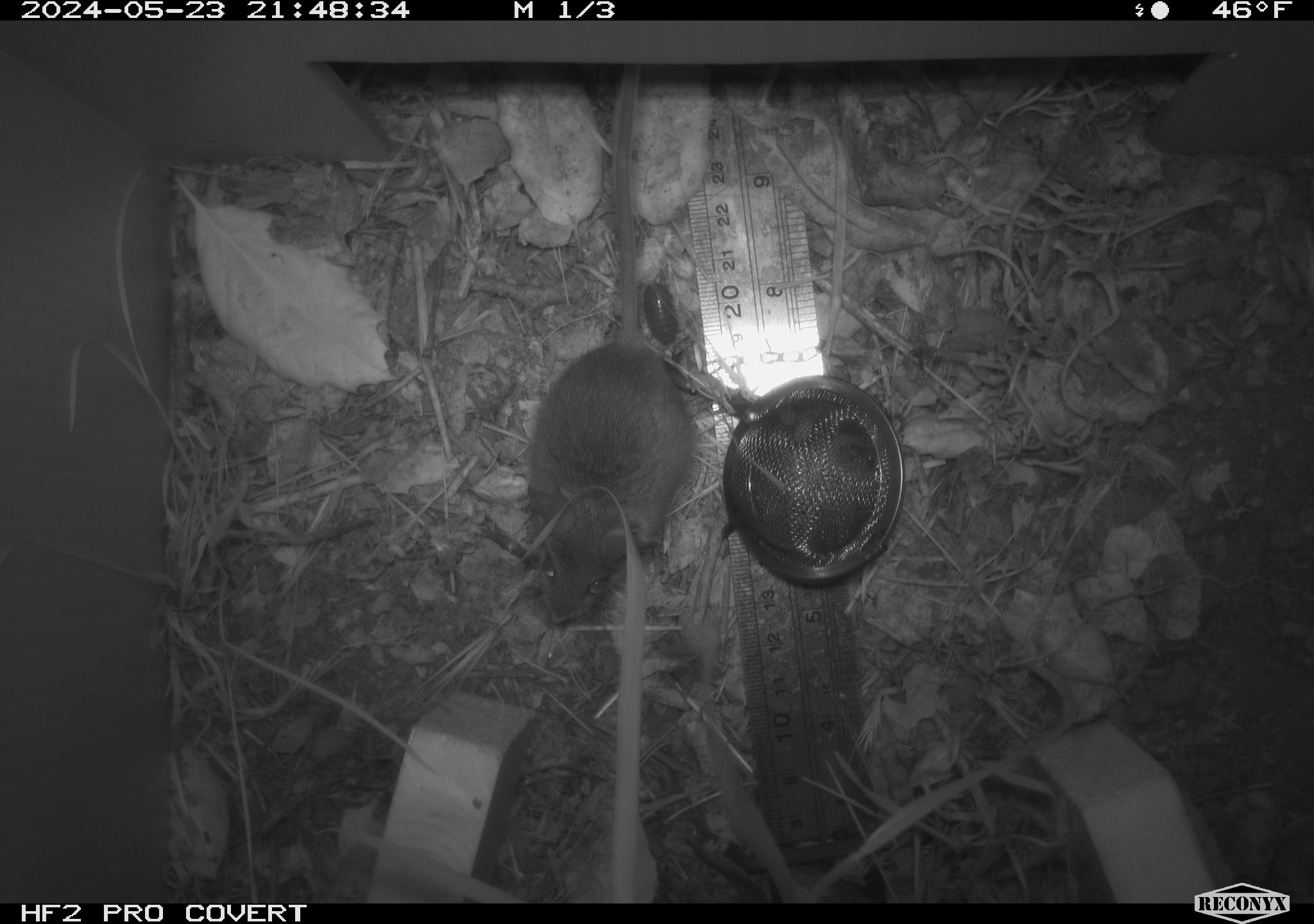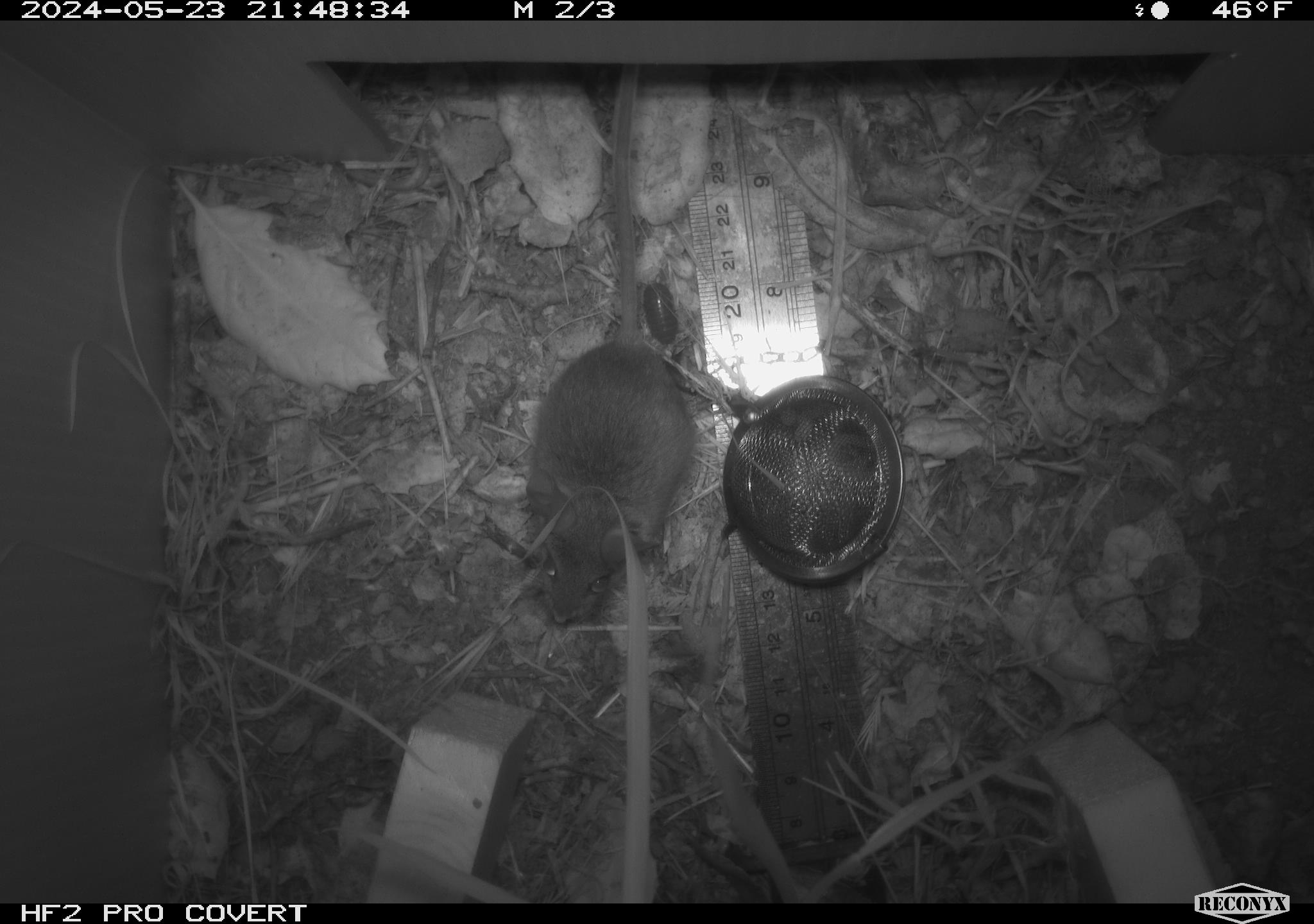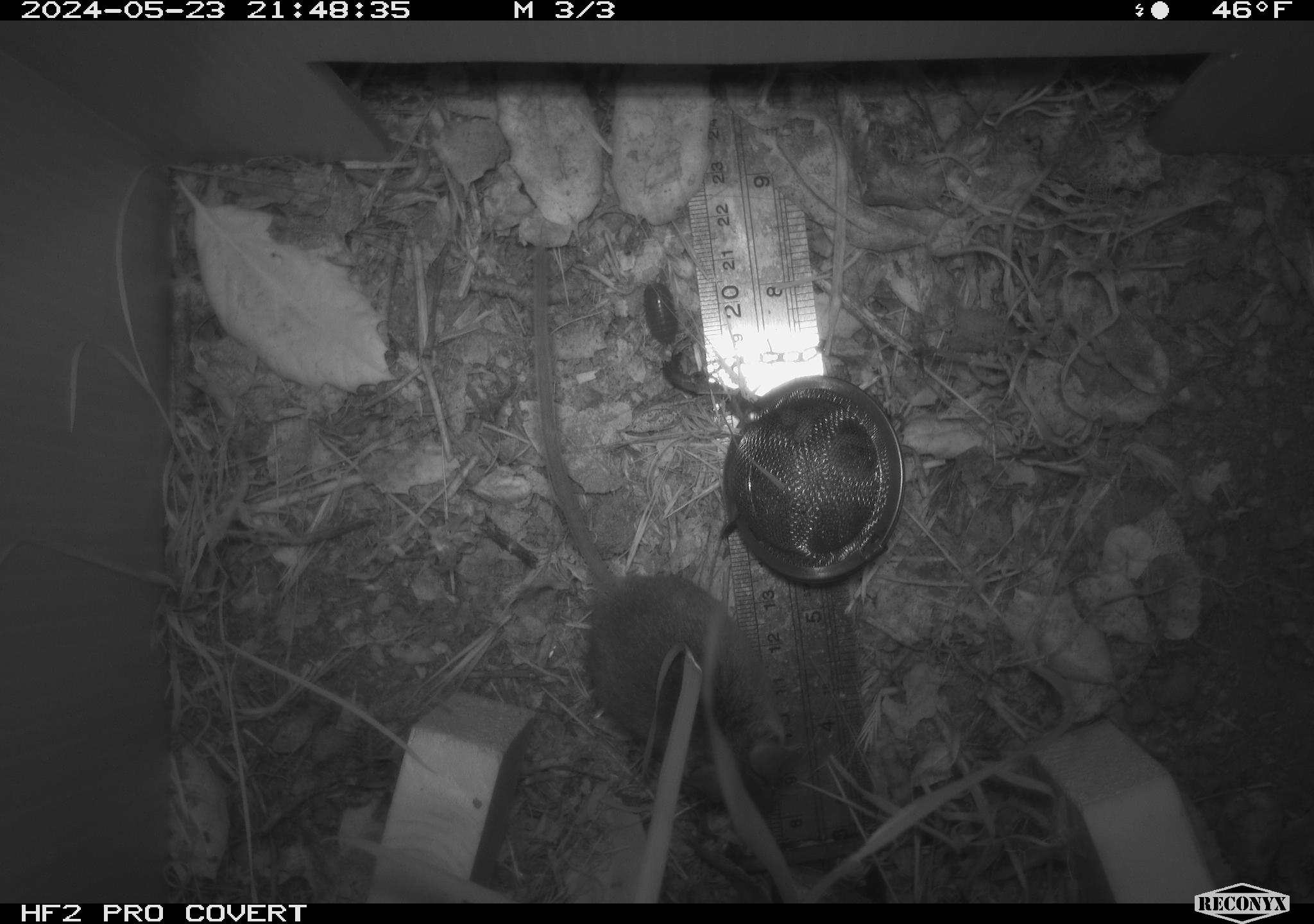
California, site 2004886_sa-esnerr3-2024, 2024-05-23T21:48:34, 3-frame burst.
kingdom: Animalia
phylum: Chordata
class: Mammalia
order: Rodentia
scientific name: Rodentia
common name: rodent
Rodent (Rodentia).